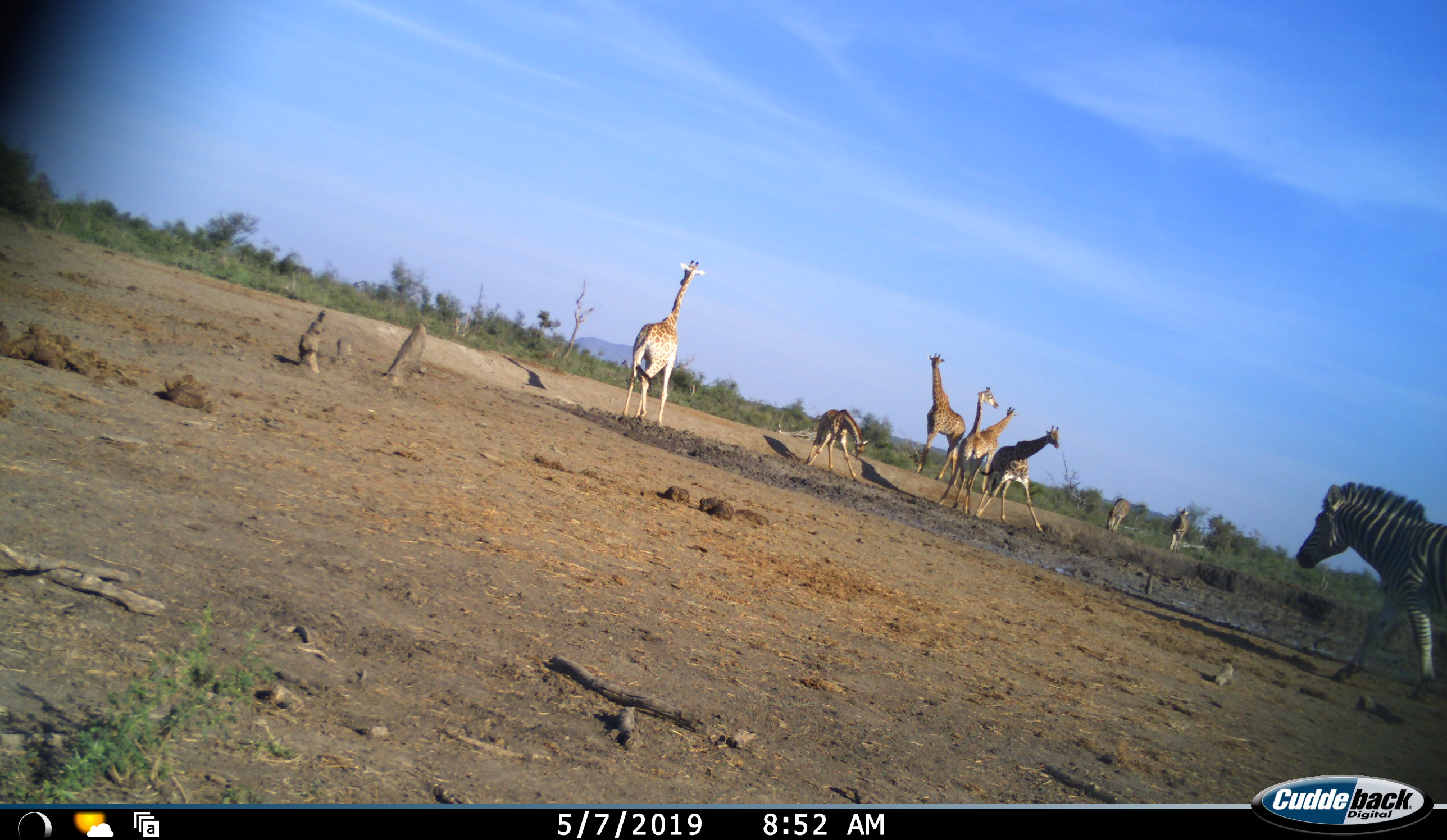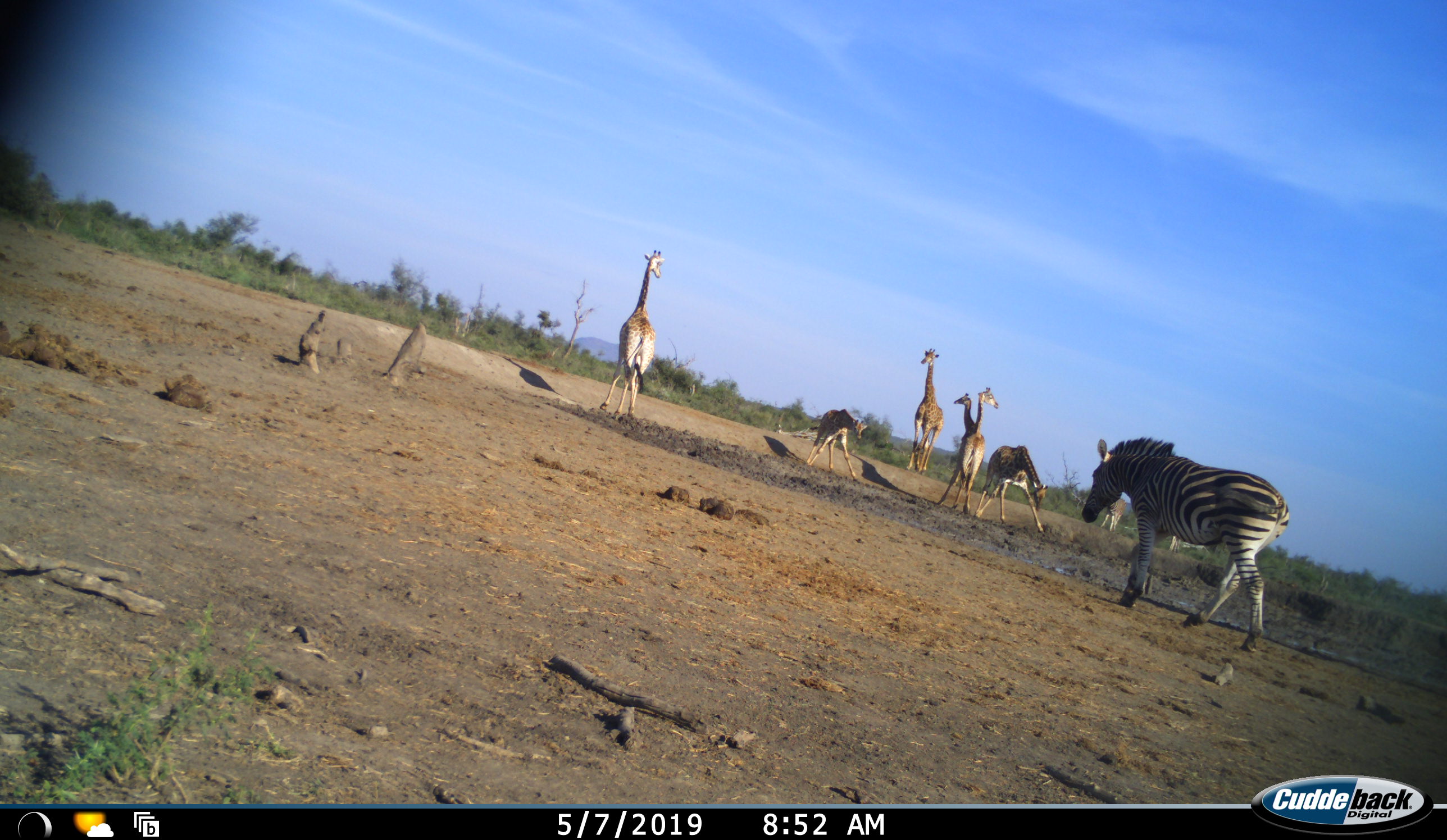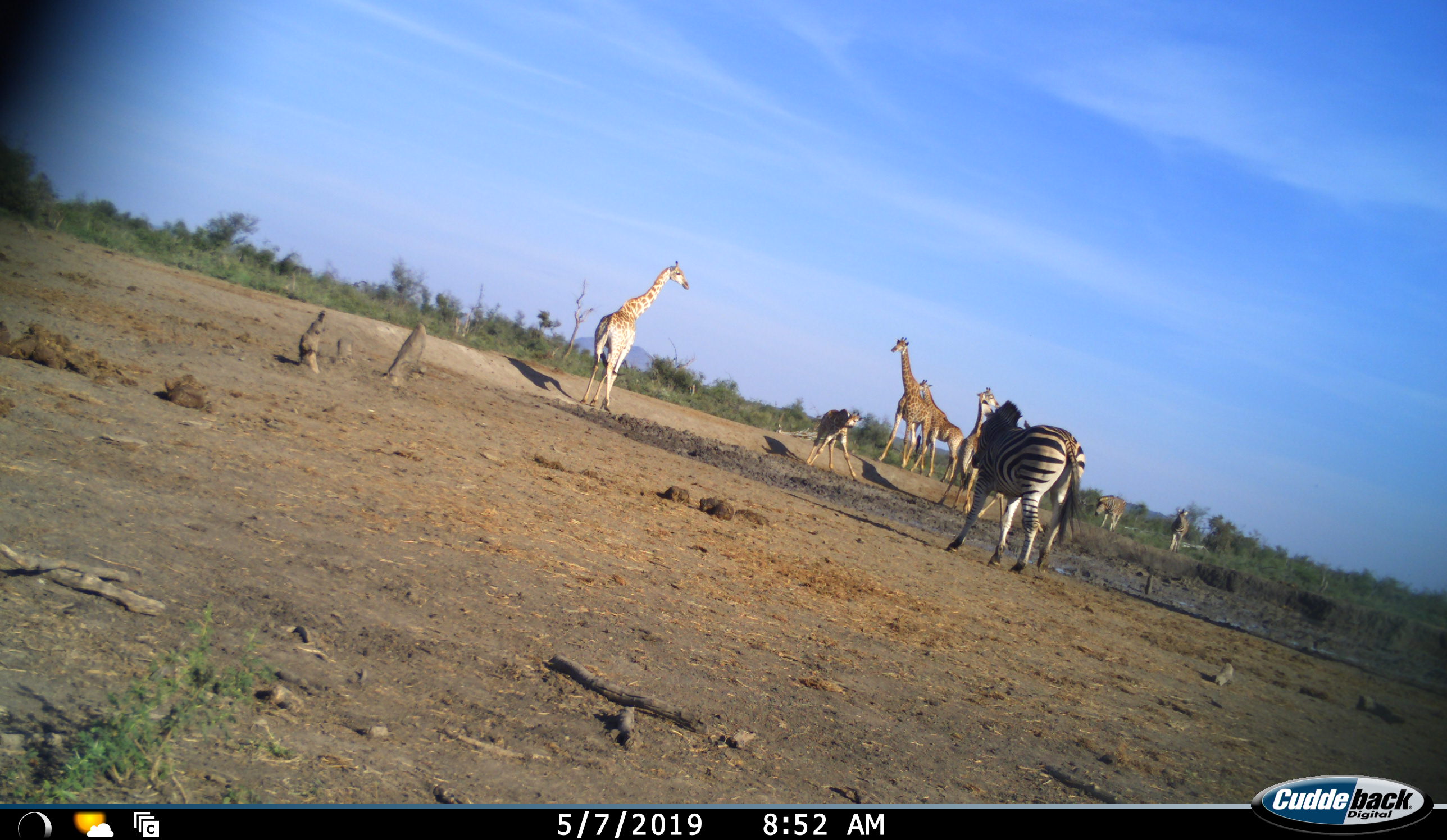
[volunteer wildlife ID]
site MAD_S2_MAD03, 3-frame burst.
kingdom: Animalia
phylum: Chordata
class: Mammalia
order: Artiodactyla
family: Giraffidae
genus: Giraffa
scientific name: Giraffa camelopardalis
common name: giraffe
Giraffe (Giraffa camelopardalis), count 6. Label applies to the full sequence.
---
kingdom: Animalia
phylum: Chordata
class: Mammalia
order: Perissodactyla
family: Equidae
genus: Equus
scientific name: Equus quagga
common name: plains zebra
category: zebraplains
Zebraplains (plains zebra) (Equus quagga), count 3. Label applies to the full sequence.